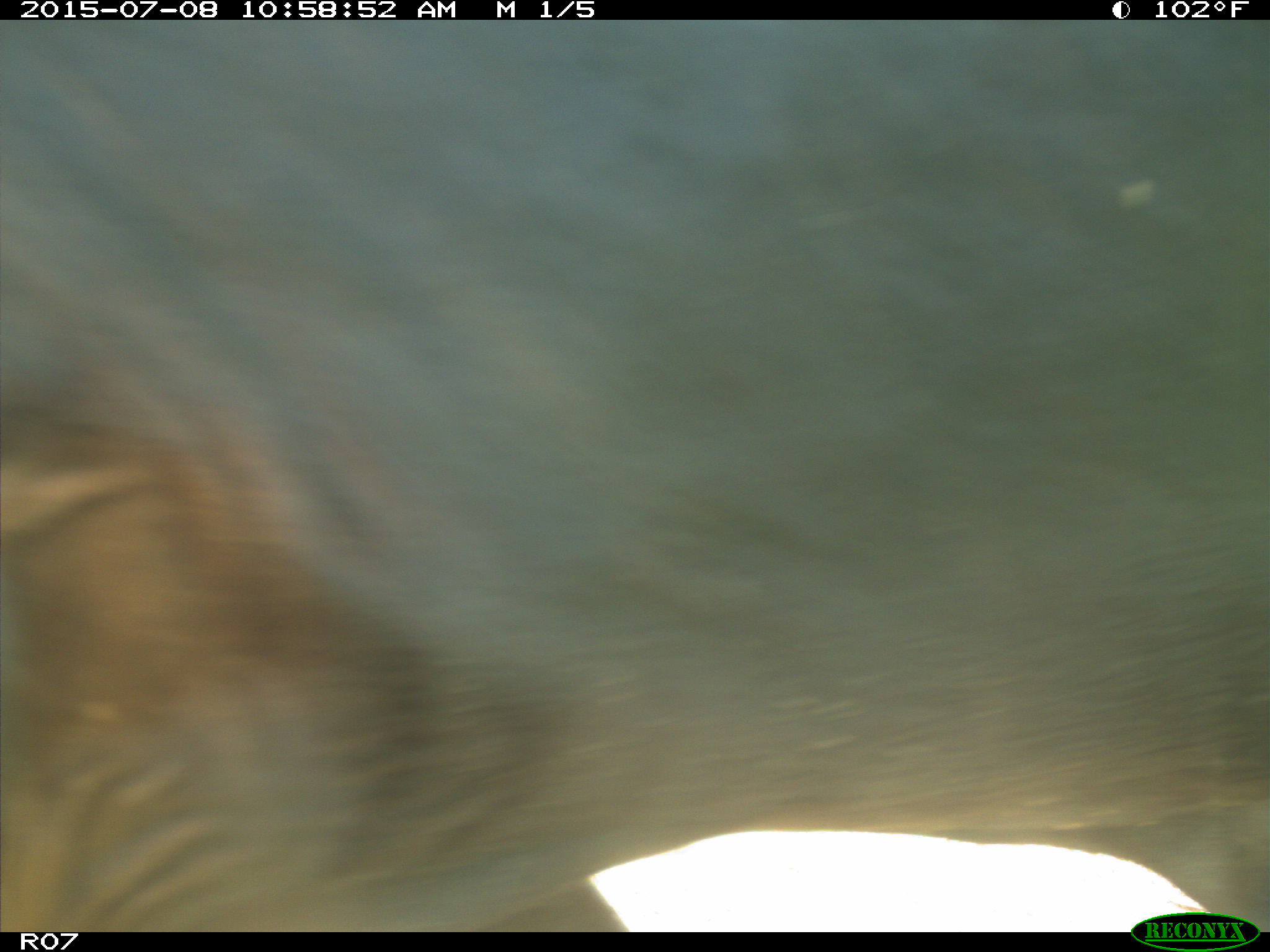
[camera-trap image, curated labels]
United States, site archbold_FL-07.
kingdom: Animalia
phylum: Chordata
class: Mammalia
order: Artiodactyla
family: Bovidae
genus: Bos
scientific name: Bos taurus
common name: domestic cow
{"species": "Bos taurus (domestic cow)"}